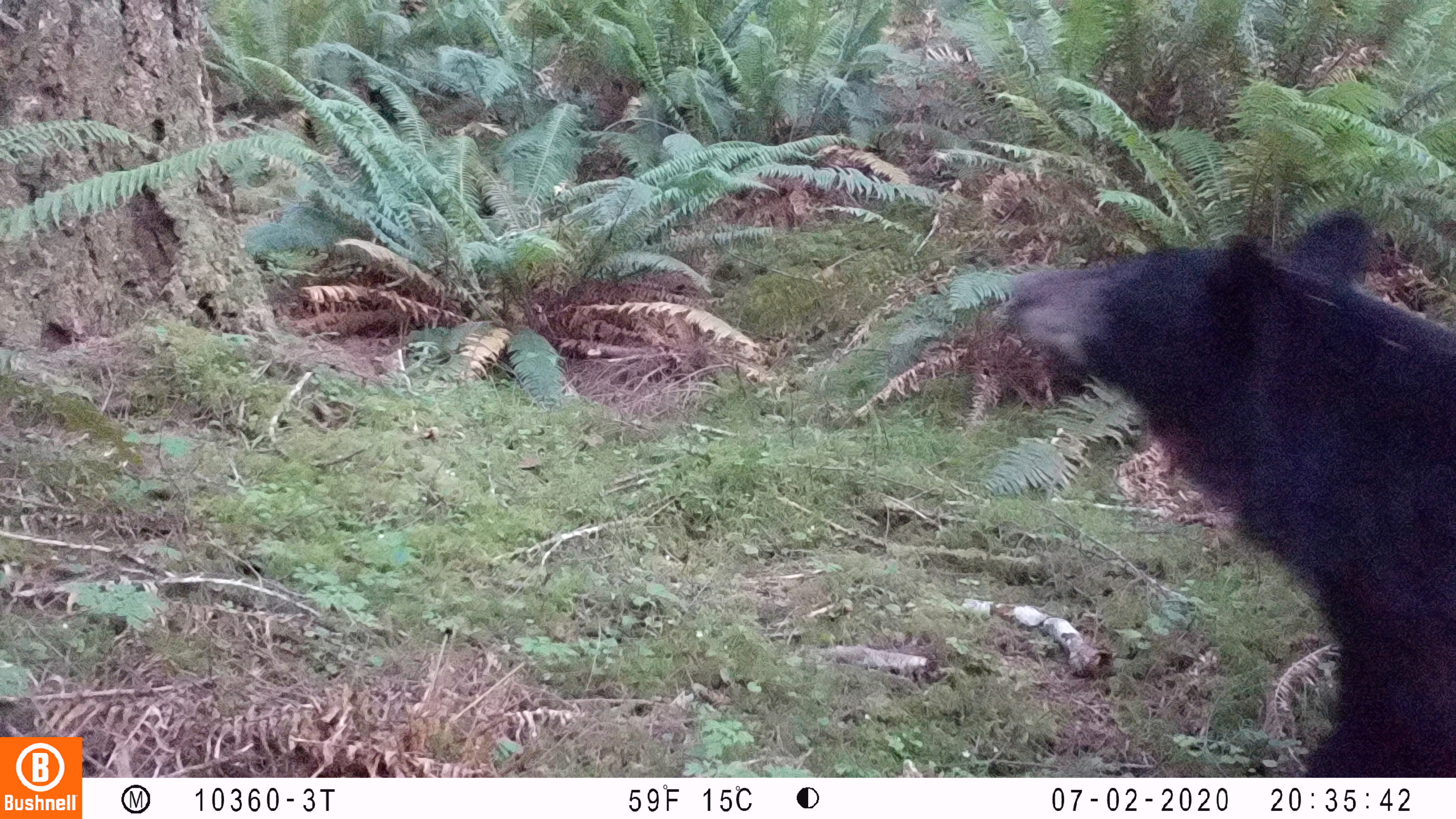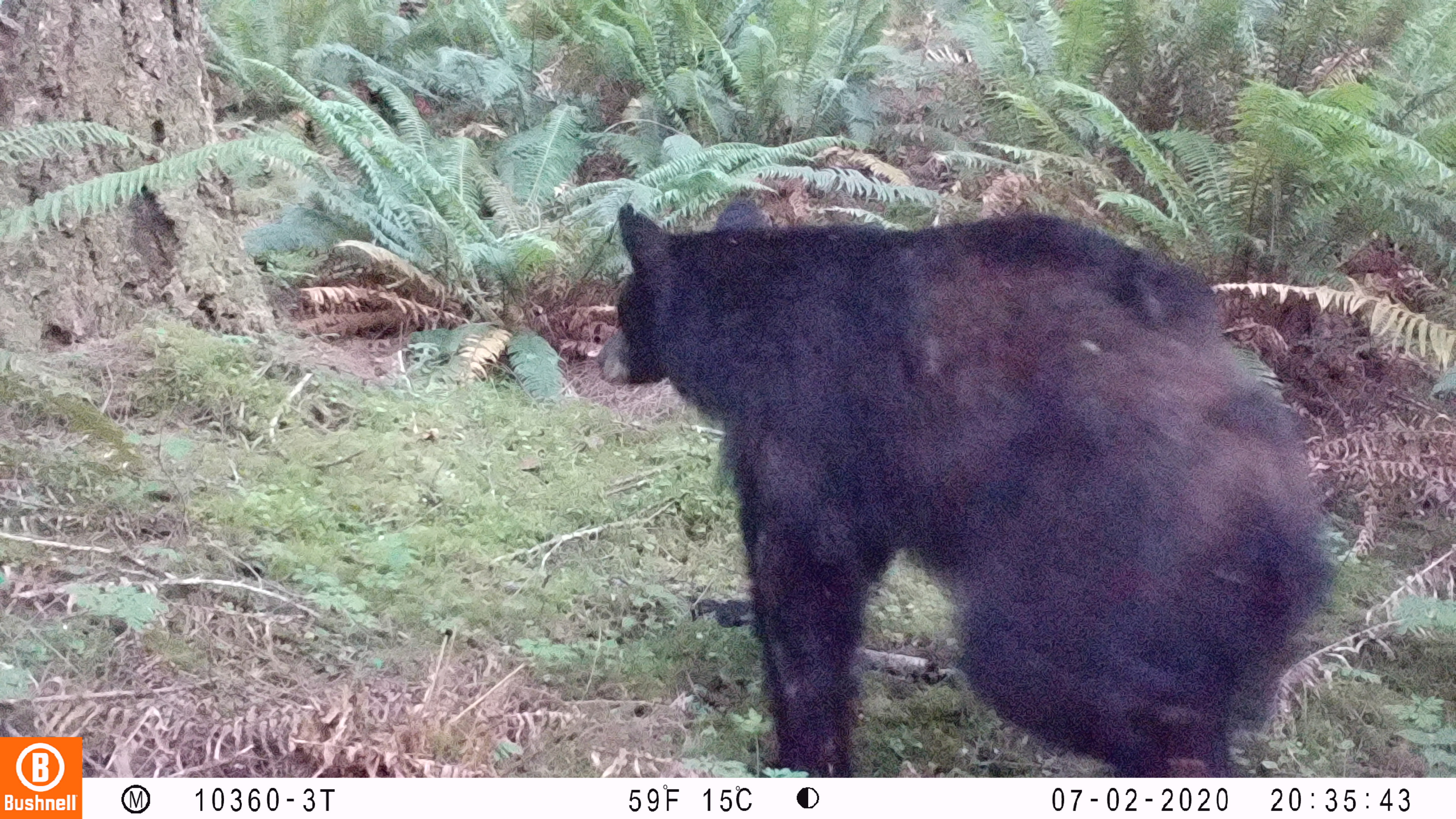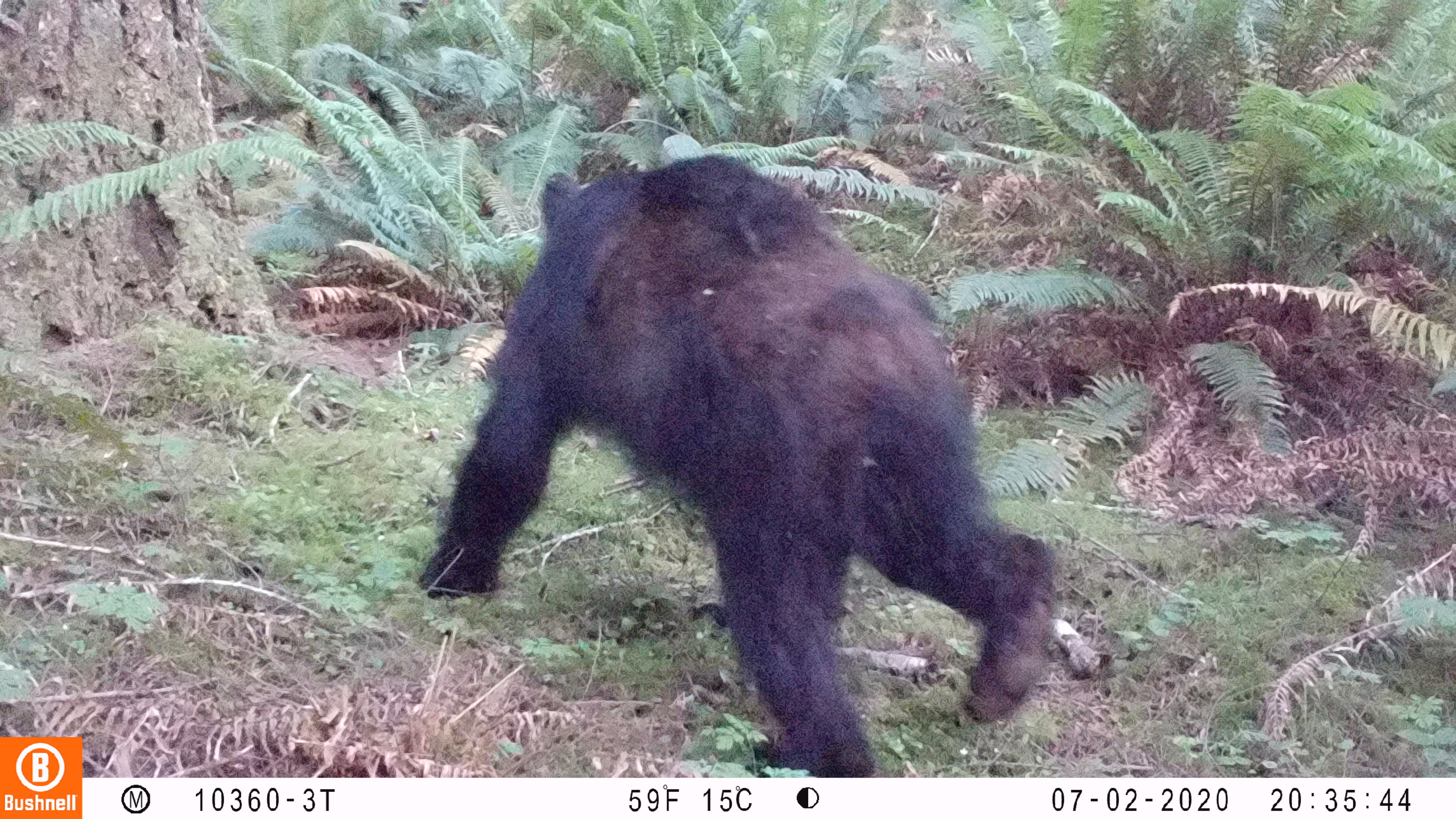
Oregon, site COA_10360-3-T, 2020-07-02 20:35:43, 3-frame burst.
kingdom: Animalia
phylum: Chordata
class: Mammalia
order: Carnivora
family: Ursidae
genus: Ursus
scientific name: Ursus americanus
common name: american black bear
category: black bear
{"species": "black bear (american black bear) (Ursus americanus)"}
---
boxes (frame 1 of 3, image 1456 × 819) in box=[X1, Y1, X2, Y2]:
black bear: box=[1006, 204, 1451, 768]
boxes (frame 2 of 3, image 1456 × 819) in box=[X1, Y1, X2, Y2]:
black bear: box=[596, 189, 1333, 771]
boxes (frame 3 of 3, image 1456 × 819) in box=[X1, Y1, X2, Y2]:
black bear: box=[413, 139, 1047, 771]